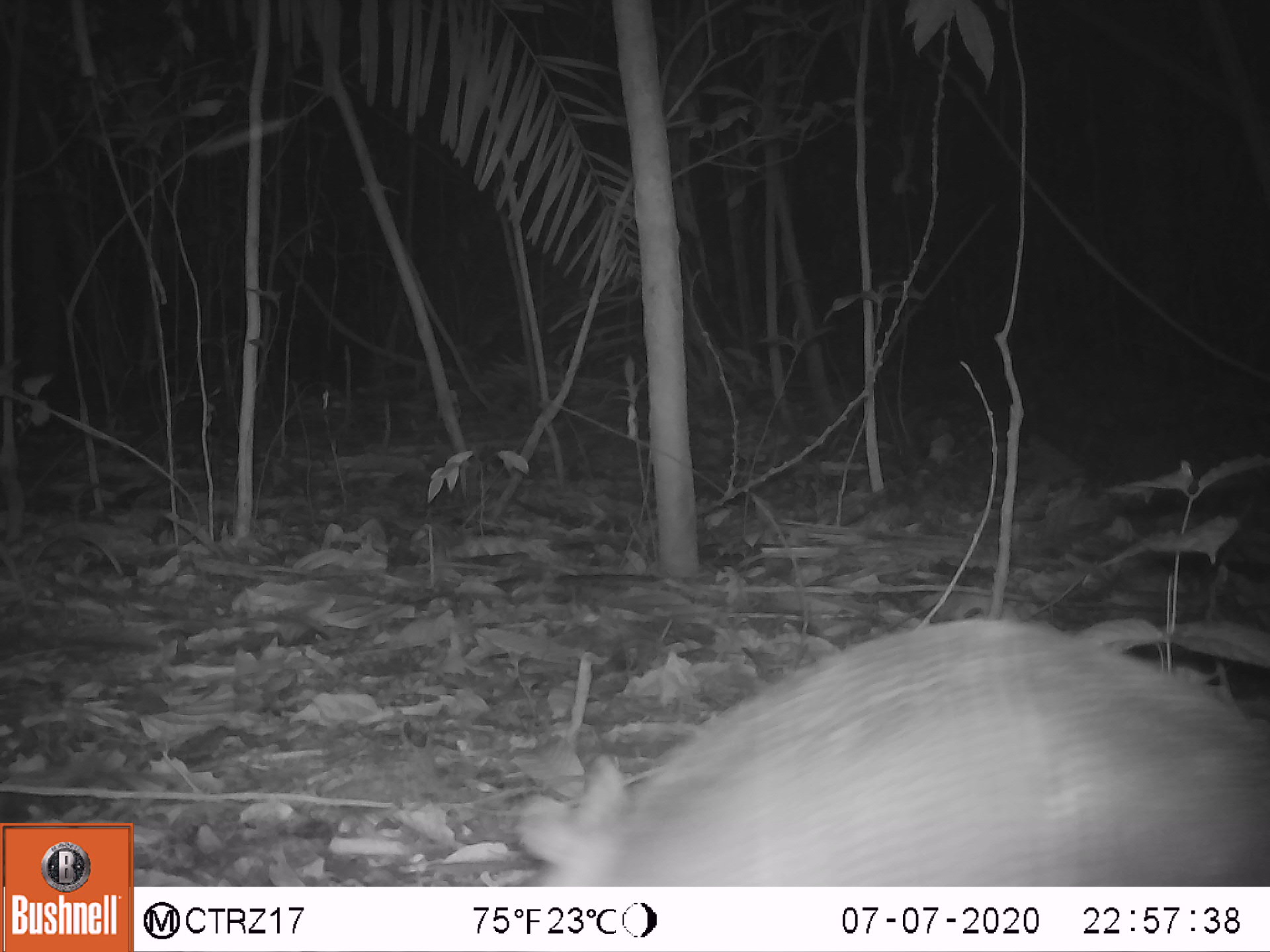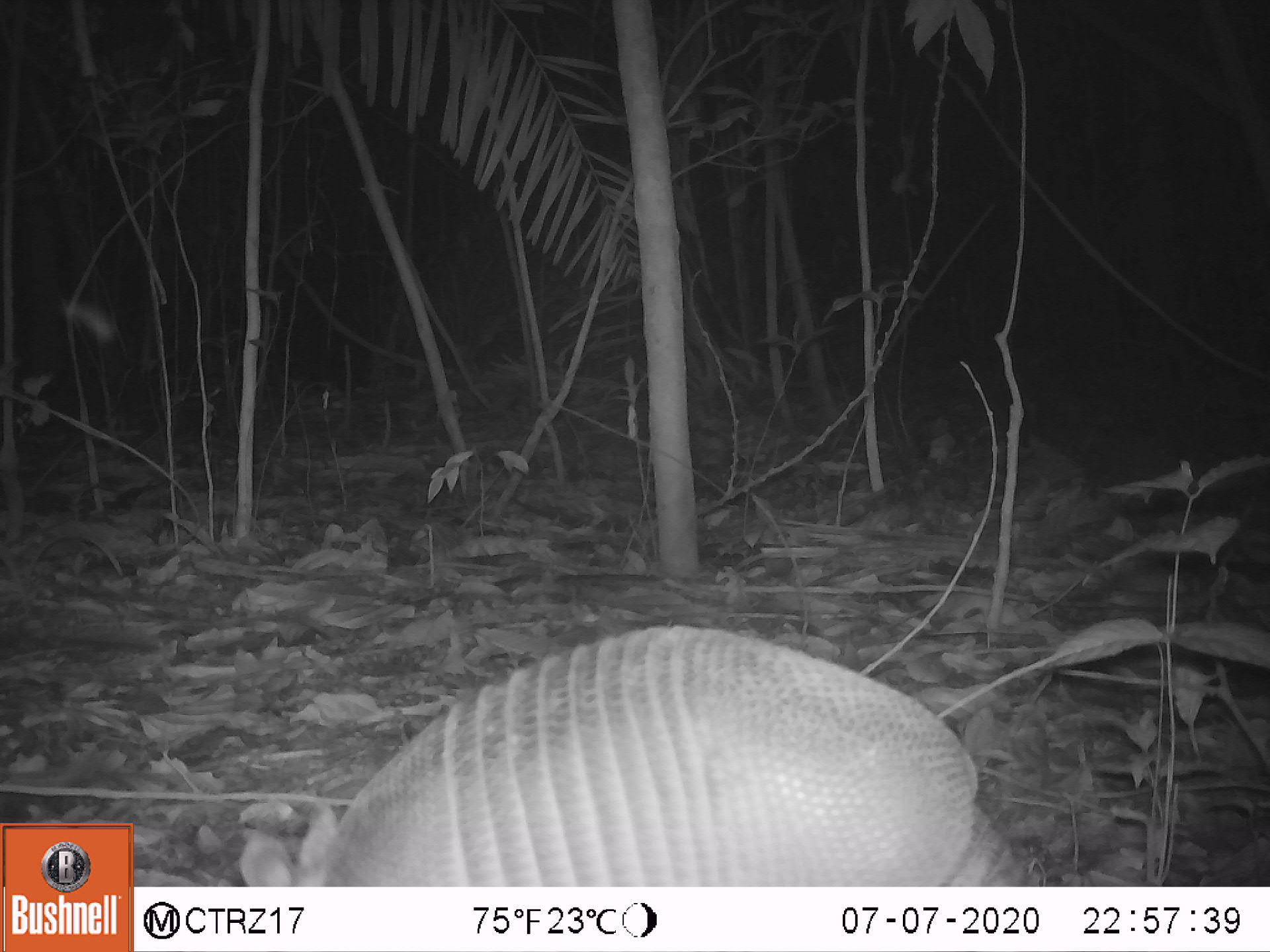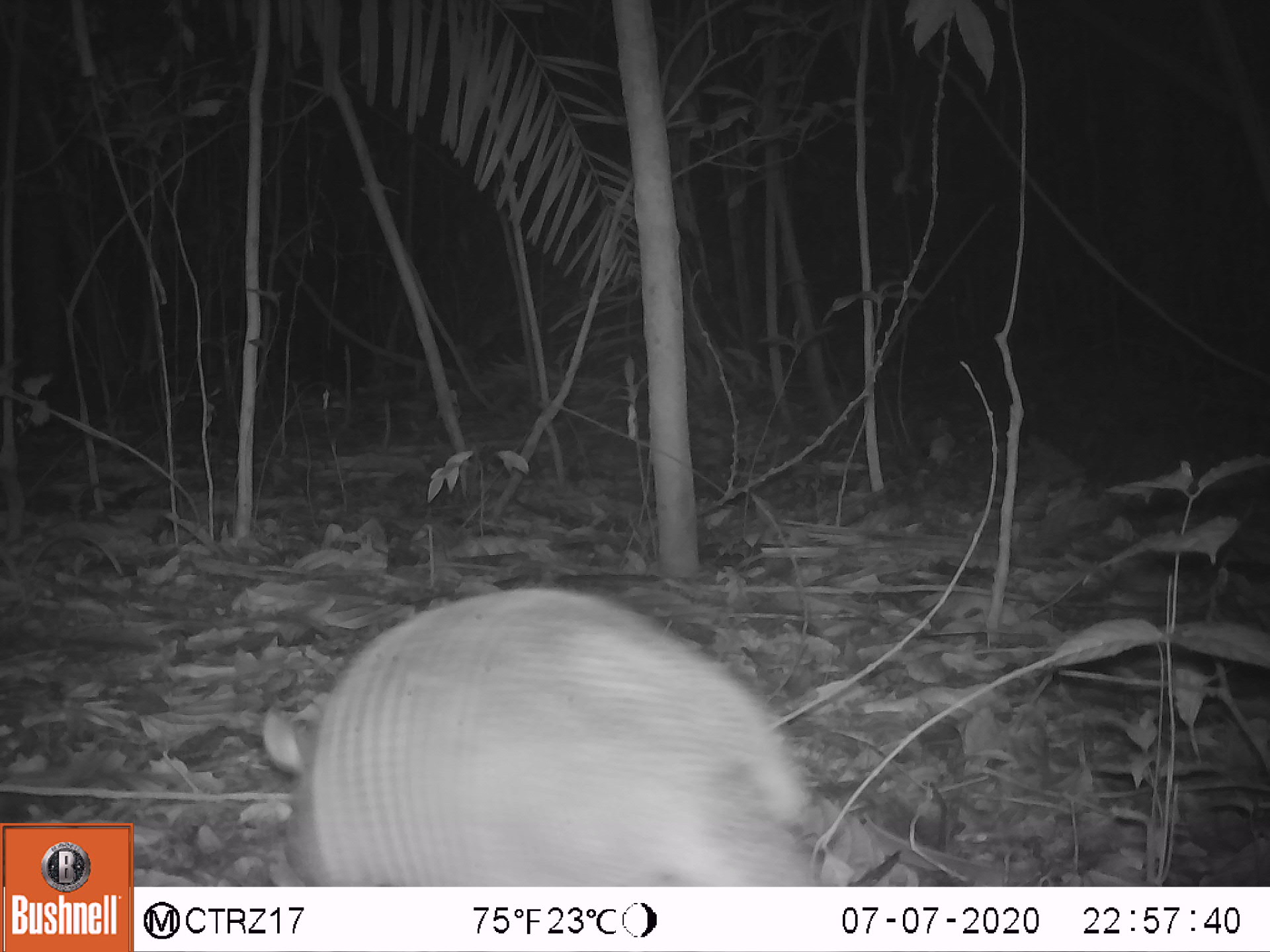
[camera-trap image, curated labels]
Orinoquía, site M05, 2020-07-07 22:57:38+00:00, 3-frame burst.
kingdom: Animalia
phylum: Chordata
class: Mammalia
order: Cingulata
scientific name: Cingulata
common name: armadillo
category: unknown armadillo